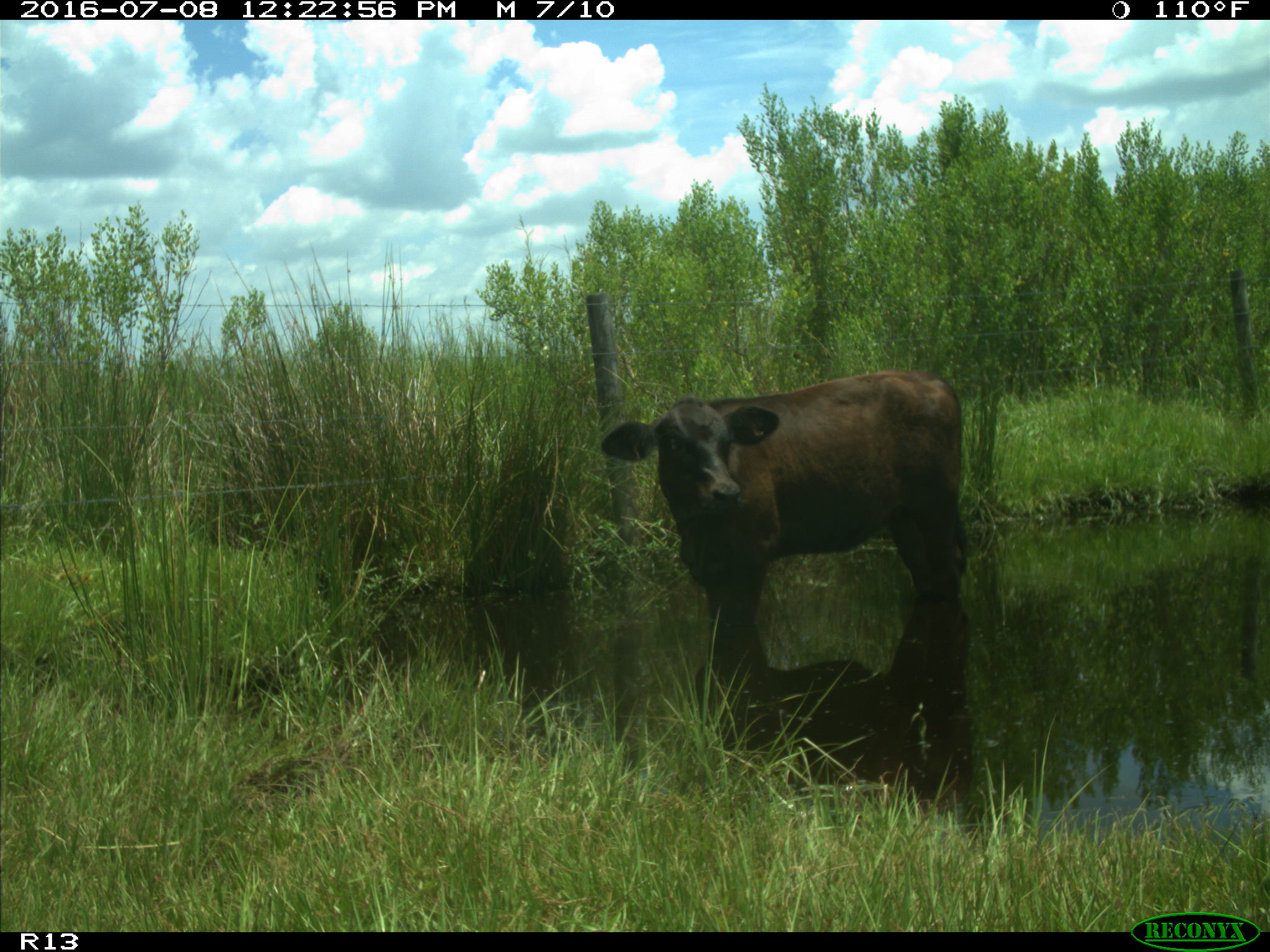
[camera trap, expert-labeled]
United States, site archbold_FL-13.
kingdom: Animalia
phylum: Chordata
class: Mammalia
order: Artiodactyla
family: Bovidae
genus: Bos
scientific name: Bos taurus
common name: domestic cow